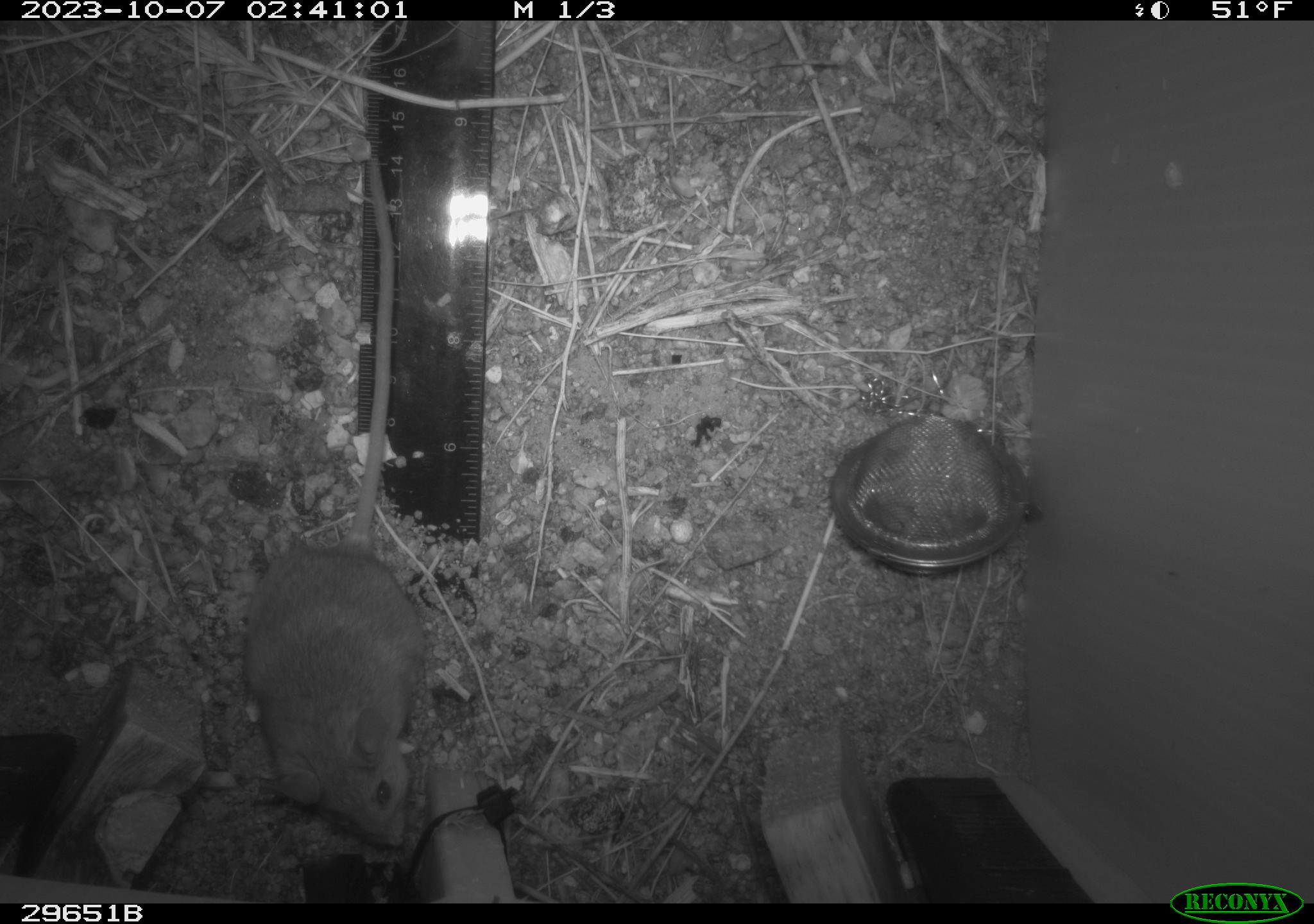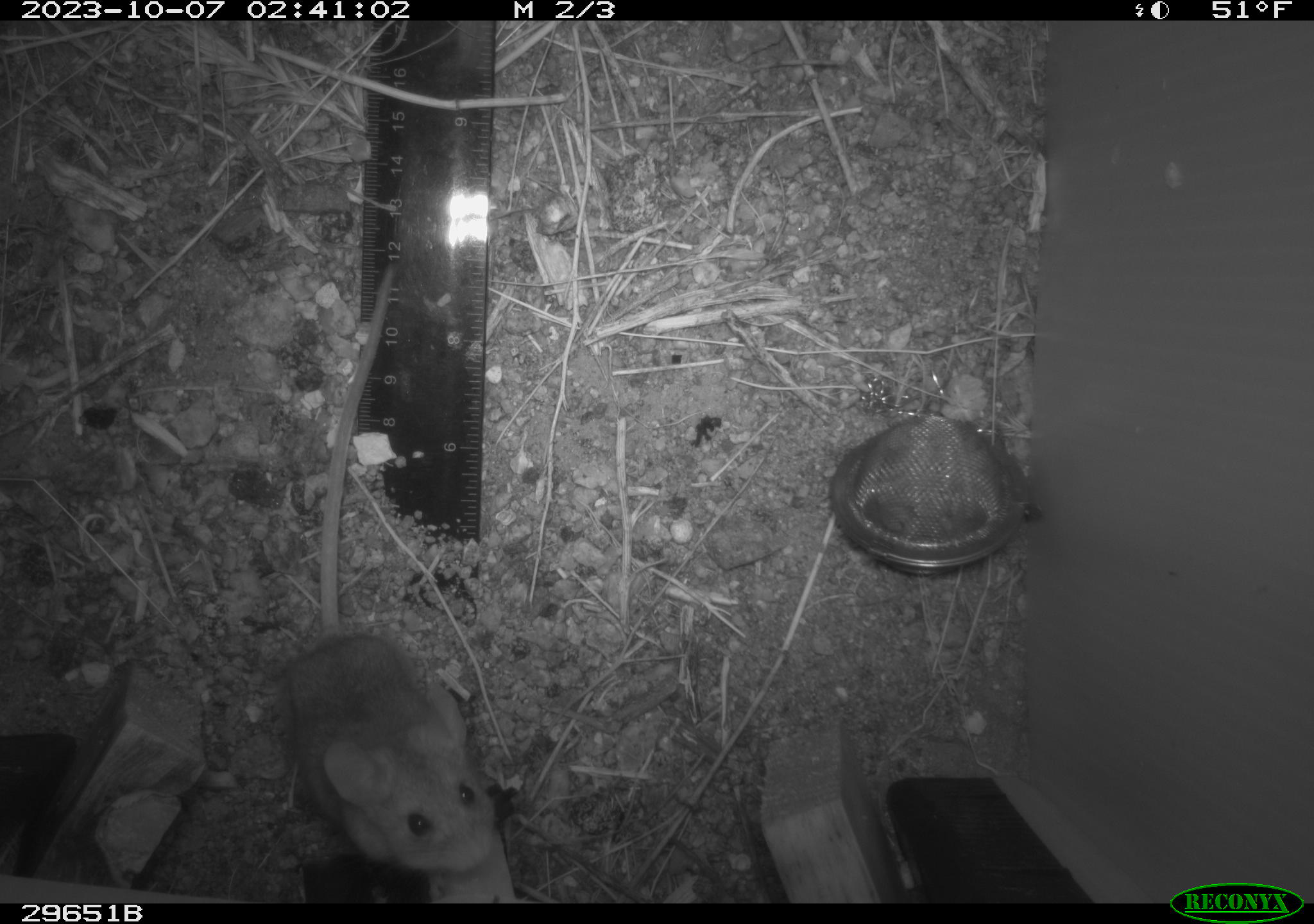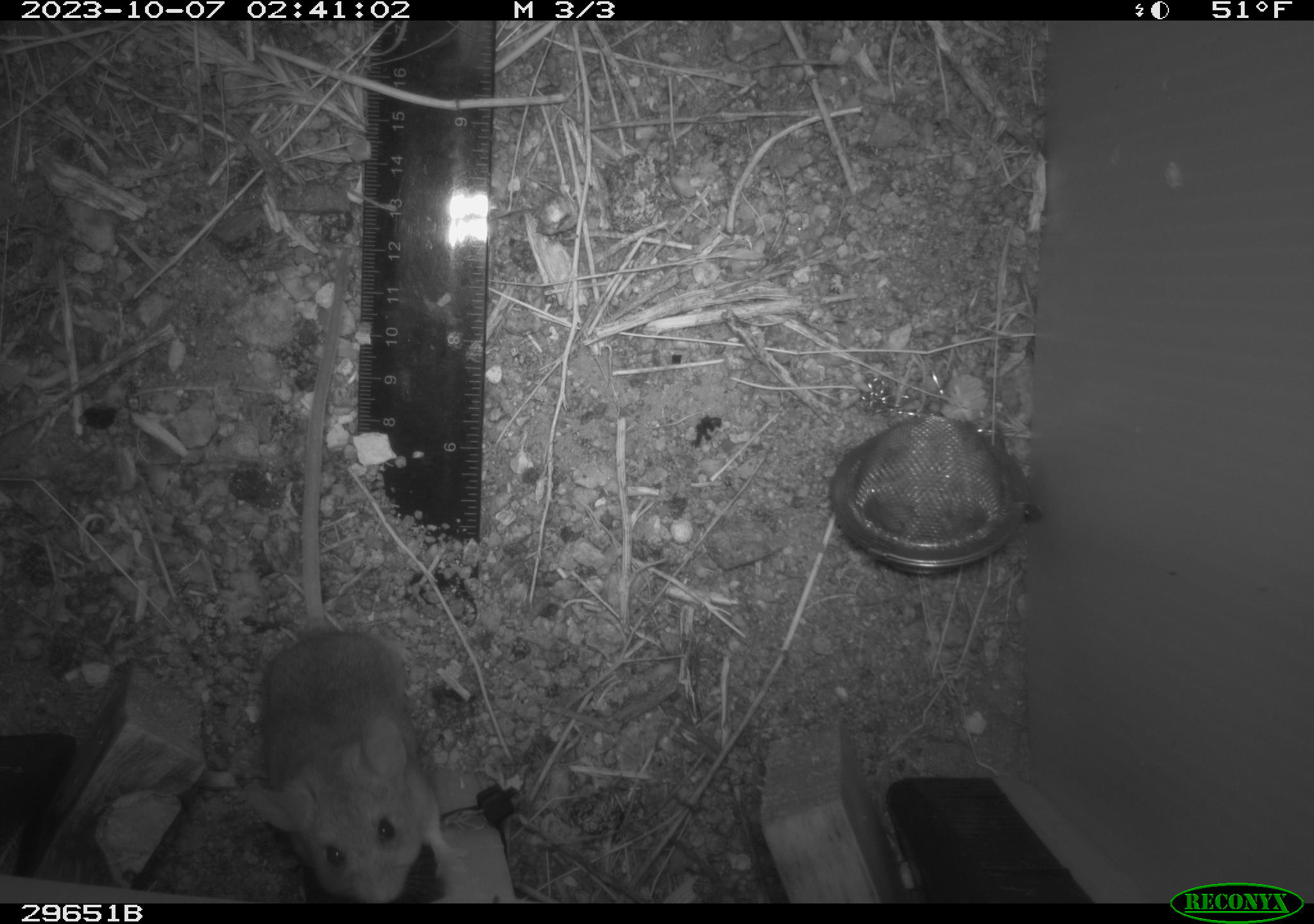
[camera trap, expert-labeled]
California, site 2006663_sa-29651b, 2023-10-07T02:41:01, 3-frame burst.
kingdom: Animalia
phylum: Chordata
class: Mammalia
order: Rodentia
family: Cricetidae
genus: Peromyscus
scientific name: Peromyscus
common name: deer mice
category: peromyscus species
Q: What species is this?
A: Peromyscus species (deer mice) (Peromyscus).